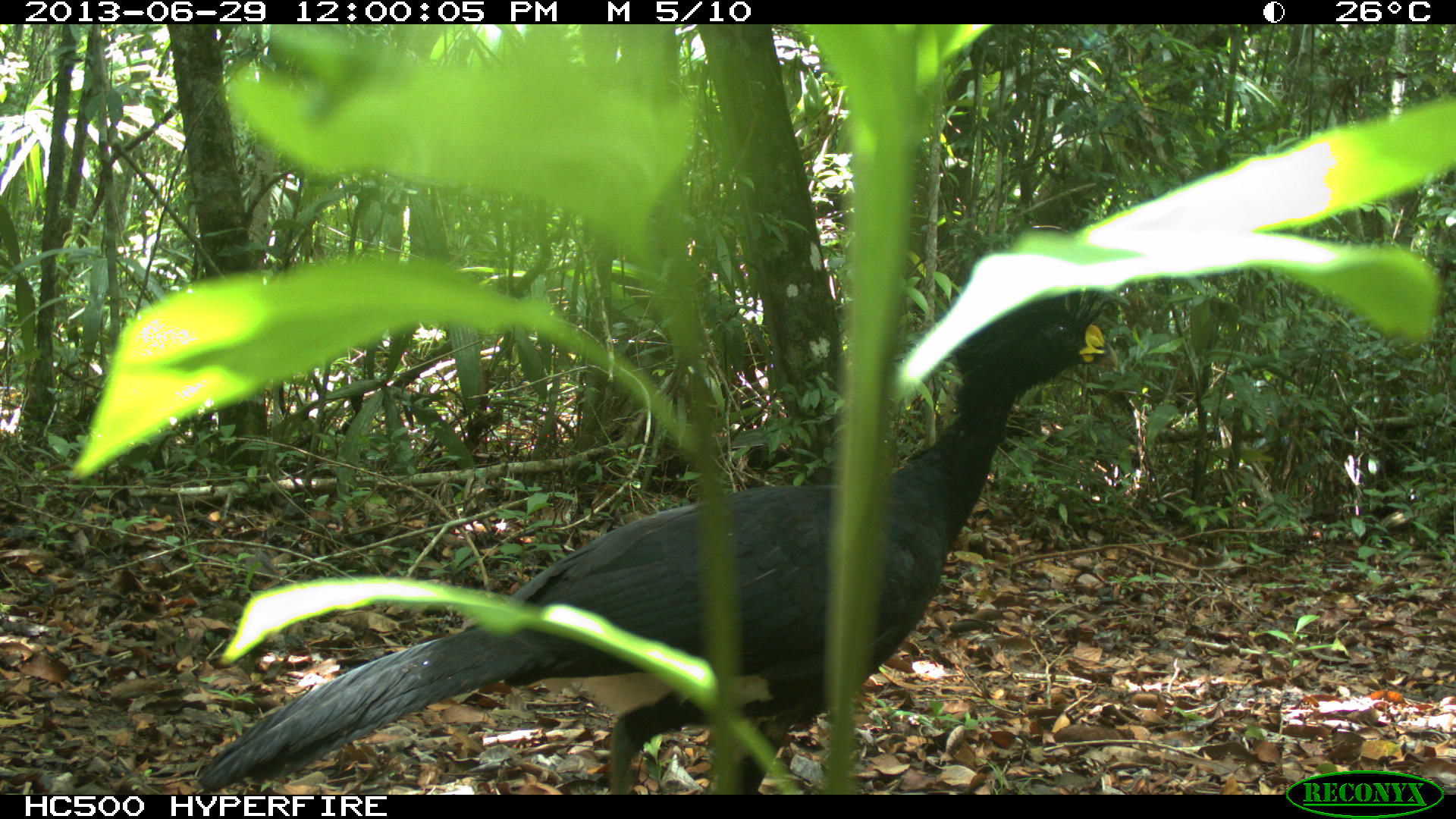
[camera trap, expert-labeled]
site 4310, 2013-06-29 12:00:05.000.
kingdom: Animalia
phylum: Chordata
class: Aves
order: Galliformes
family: Cracidae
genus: Crax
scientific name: Crax rubra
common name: great curassow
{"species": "Crax rubra (great curassow)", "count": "1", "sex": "male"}